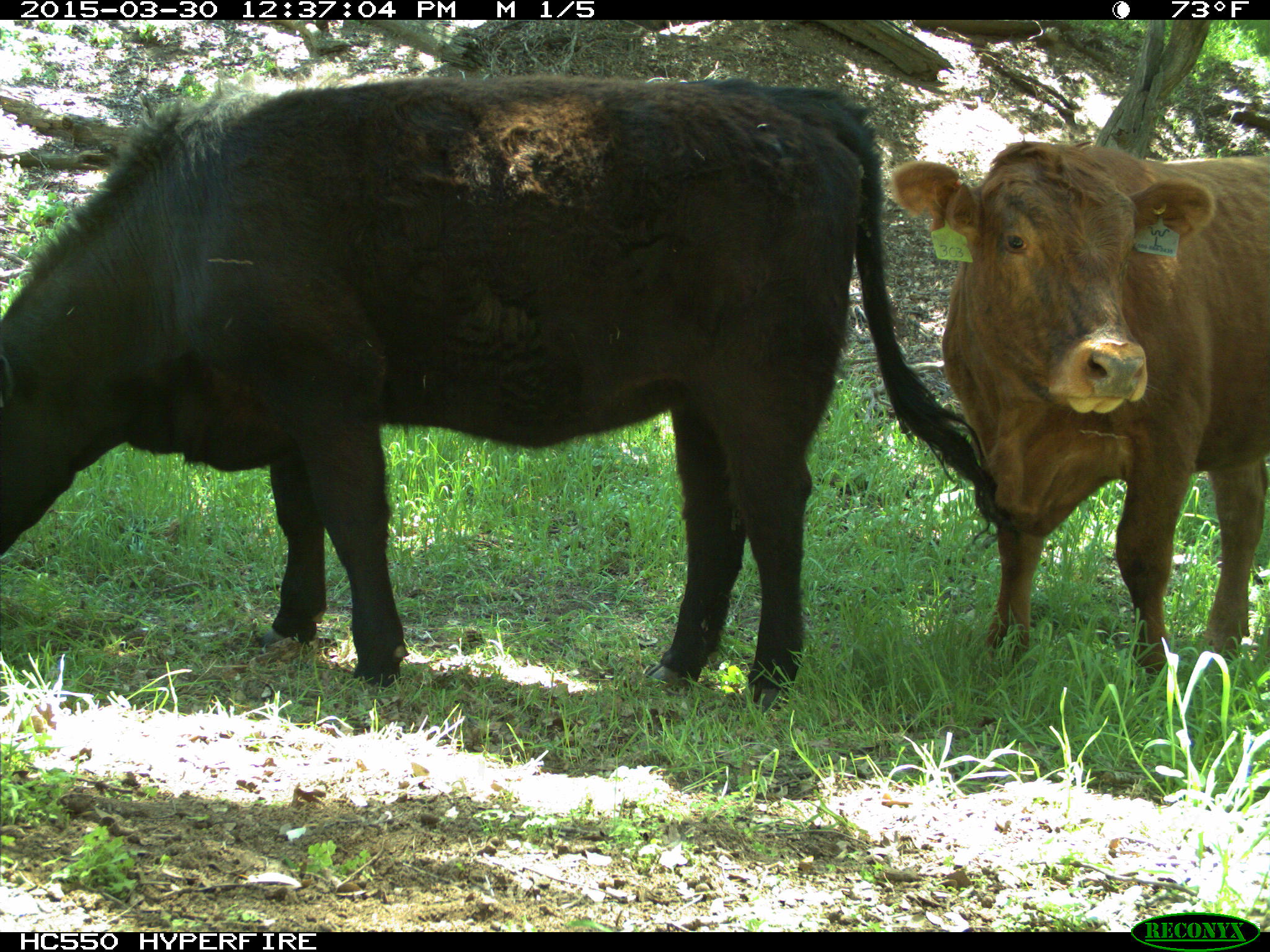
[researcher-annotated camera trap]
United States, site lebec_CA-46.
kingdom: Animalia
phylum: Chordata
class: Mammalia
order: Artiodactyla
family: Bovidae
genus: Bos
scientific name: Bos taurus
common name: domestic cow